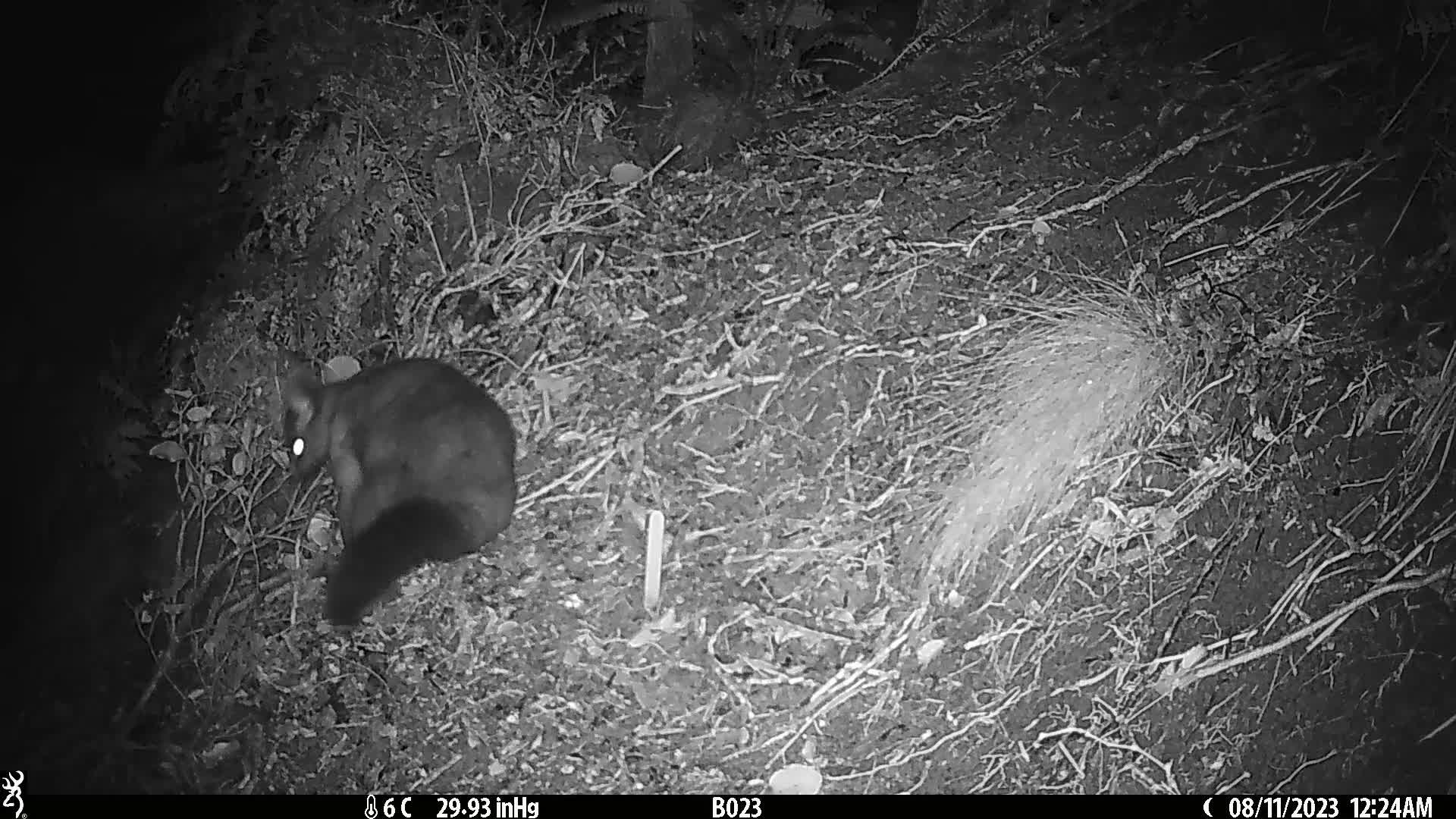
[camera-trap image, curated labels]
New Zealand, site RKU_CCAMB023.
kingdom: Animalia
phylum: Chordata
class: Mammalia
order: Diprotodontia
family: Phalangeridae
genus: Trichosurus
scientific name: Trichosurus vulpecula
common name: common brushtail possum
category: possum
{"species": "possum (common brushtail possum) (Trichosurus vulpecula)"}